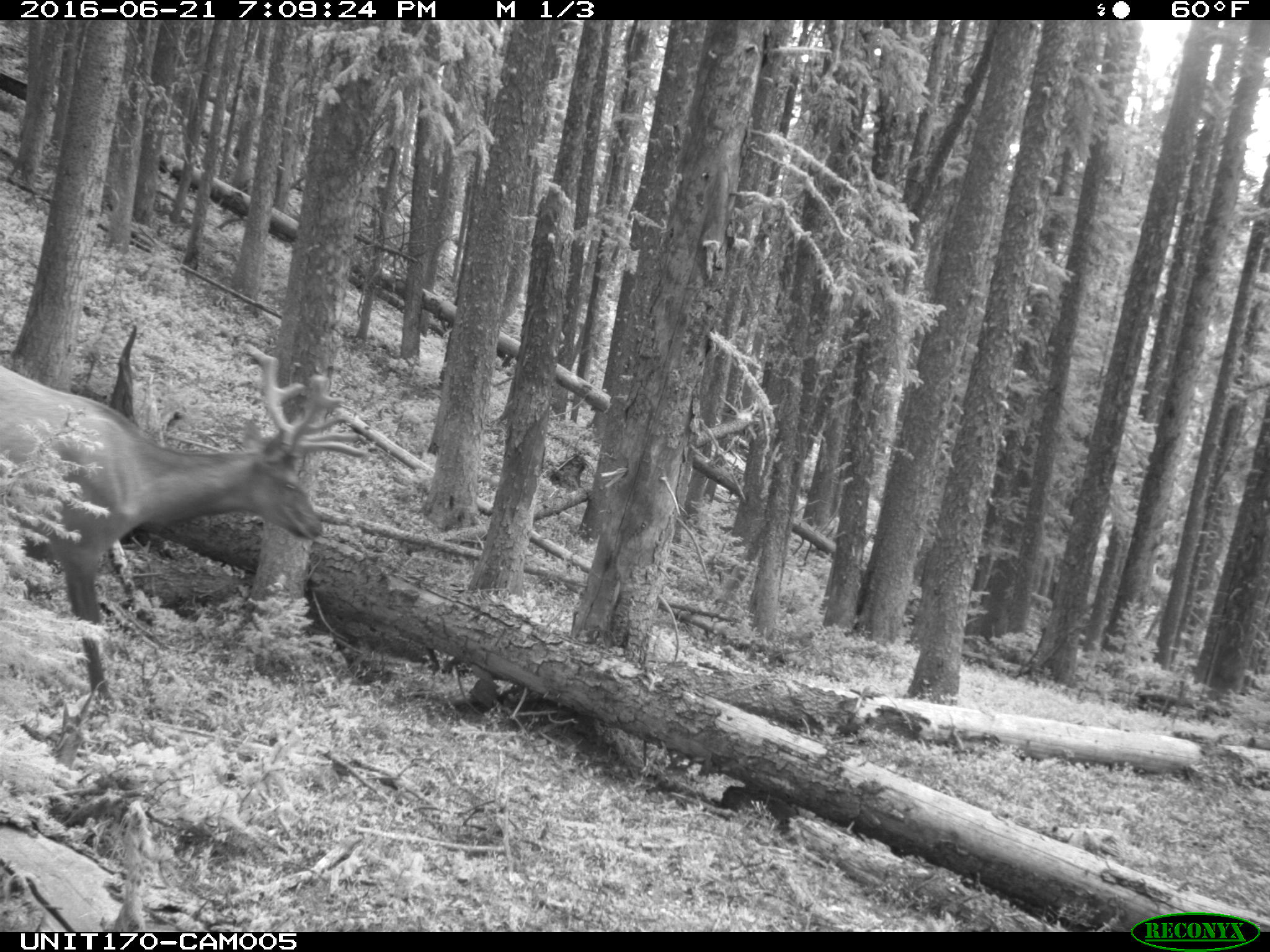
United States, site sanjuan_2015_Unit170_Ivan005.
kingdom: Animalia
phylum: Chordata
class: Mammalia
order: Artiodactyla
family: Cervidae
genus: Cervus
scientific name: Cervus elaphus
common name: red deer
Cervus elaphus (red deer).